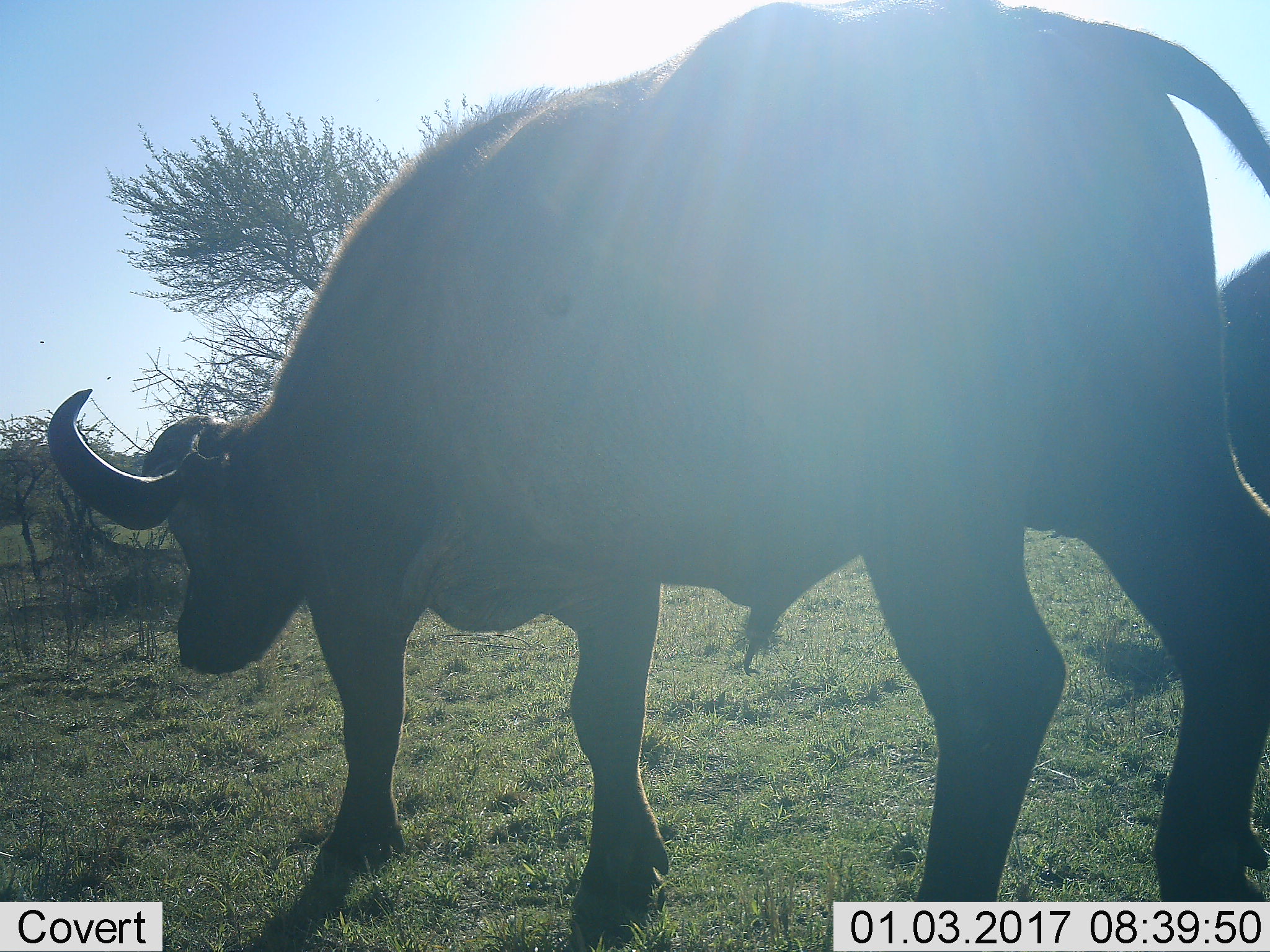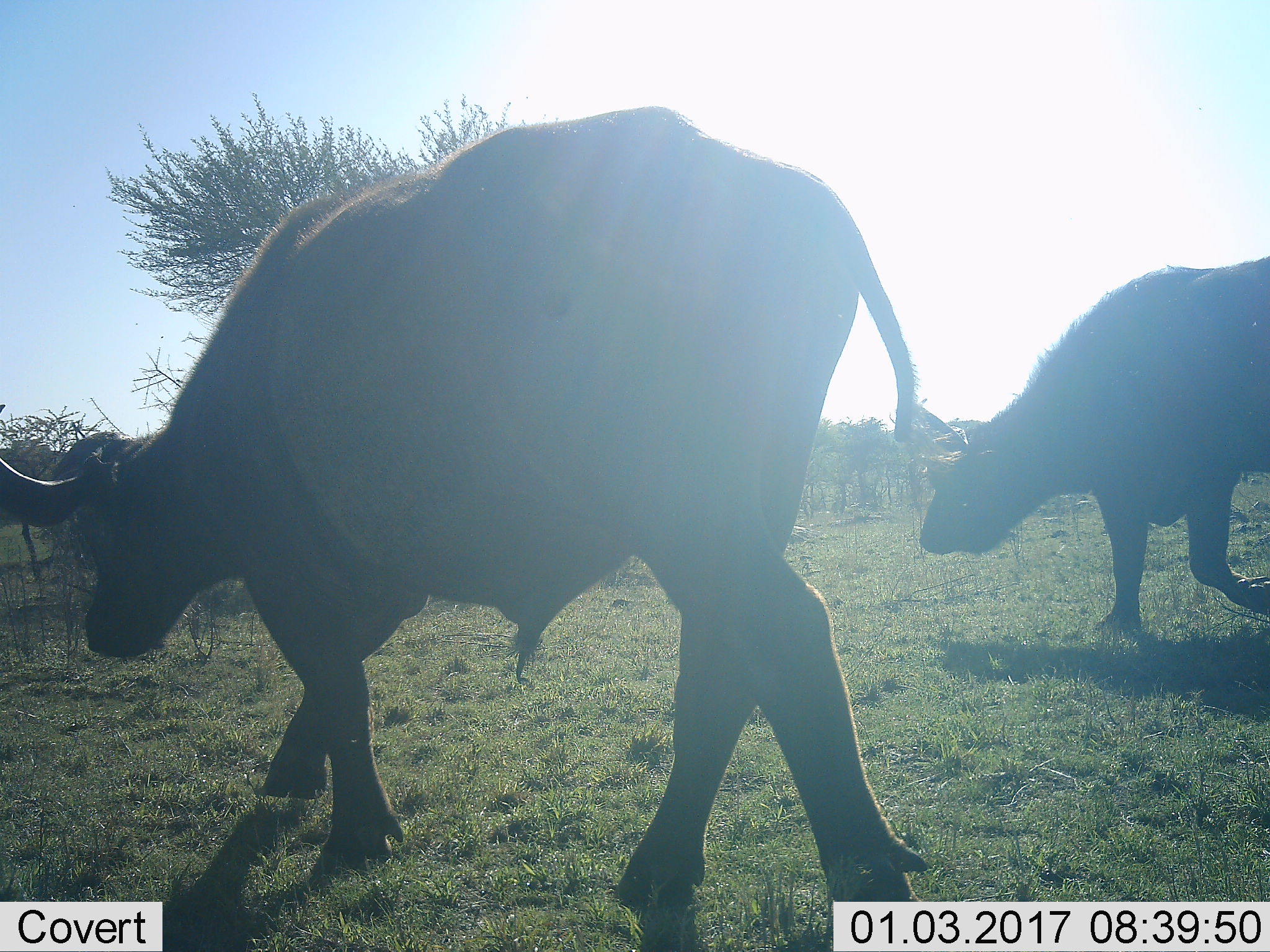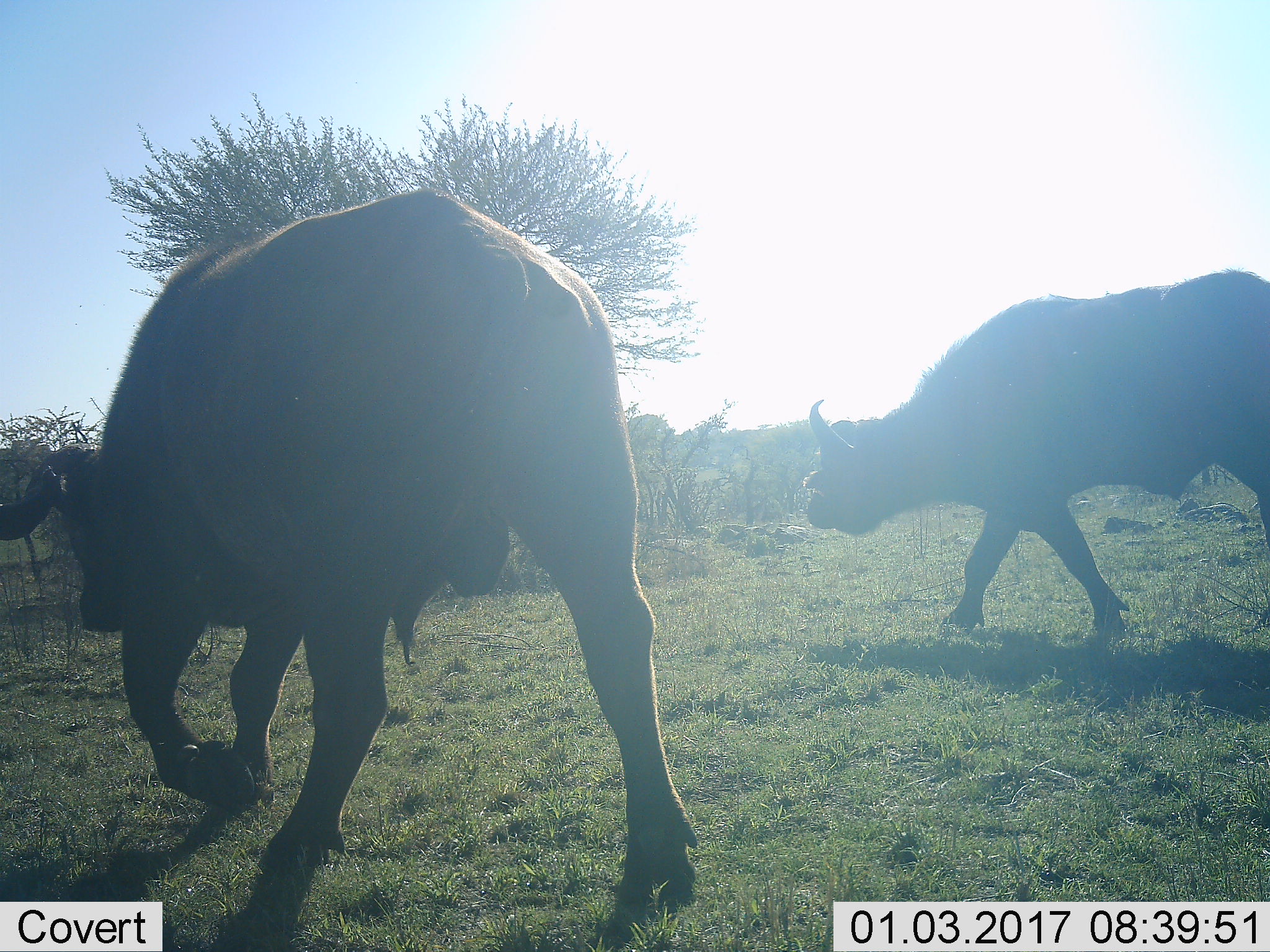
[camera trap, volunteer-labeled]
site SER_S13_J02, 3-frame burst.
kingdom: Animalia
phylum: Chordata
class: Mammalia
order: Artiodactyla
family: Bovidae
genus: Syncerus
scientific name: Syncerus caffer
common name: african buffalo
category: buffalo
Buffalo (african buffalo) (Syncerus caffer), count 2. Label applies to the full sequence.